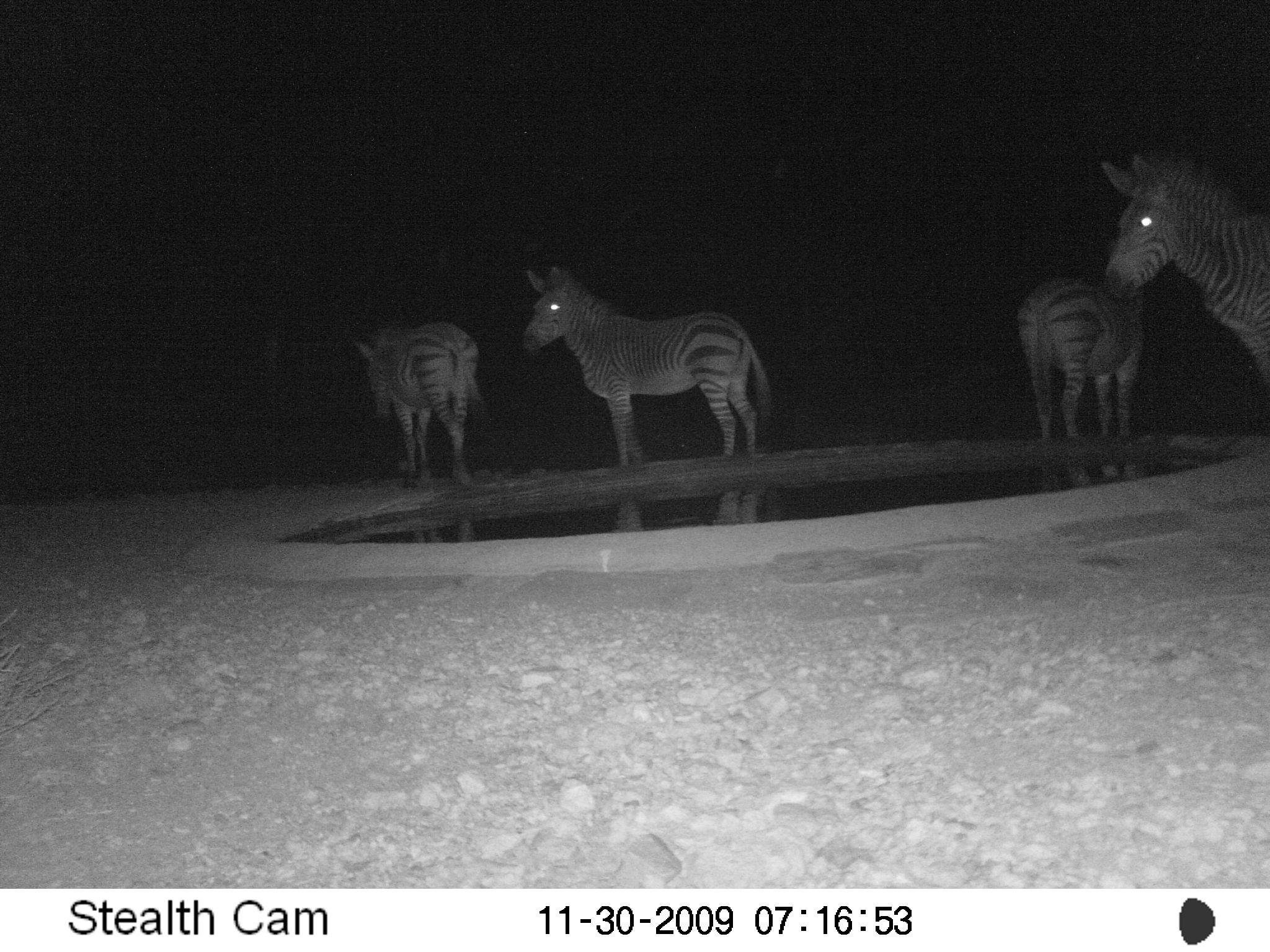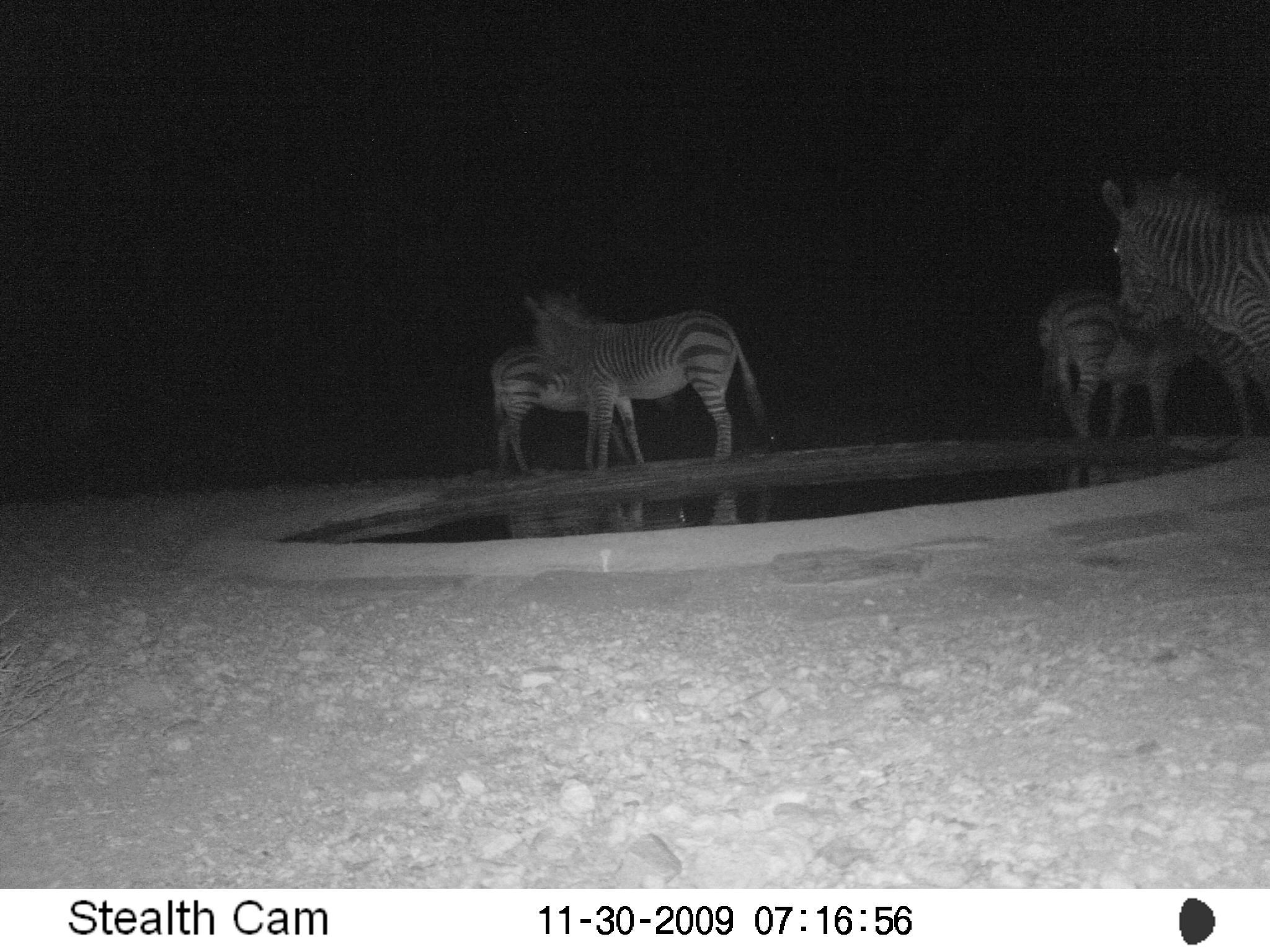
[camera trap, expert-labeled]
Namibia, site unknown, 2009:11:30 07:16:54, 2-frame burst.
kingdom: Animalia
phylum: Chordata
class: Mammalia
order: Perissodactyla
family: Equidae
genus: Equus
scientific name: Equus zebra hartmannae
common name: hartmann's mountain zebra